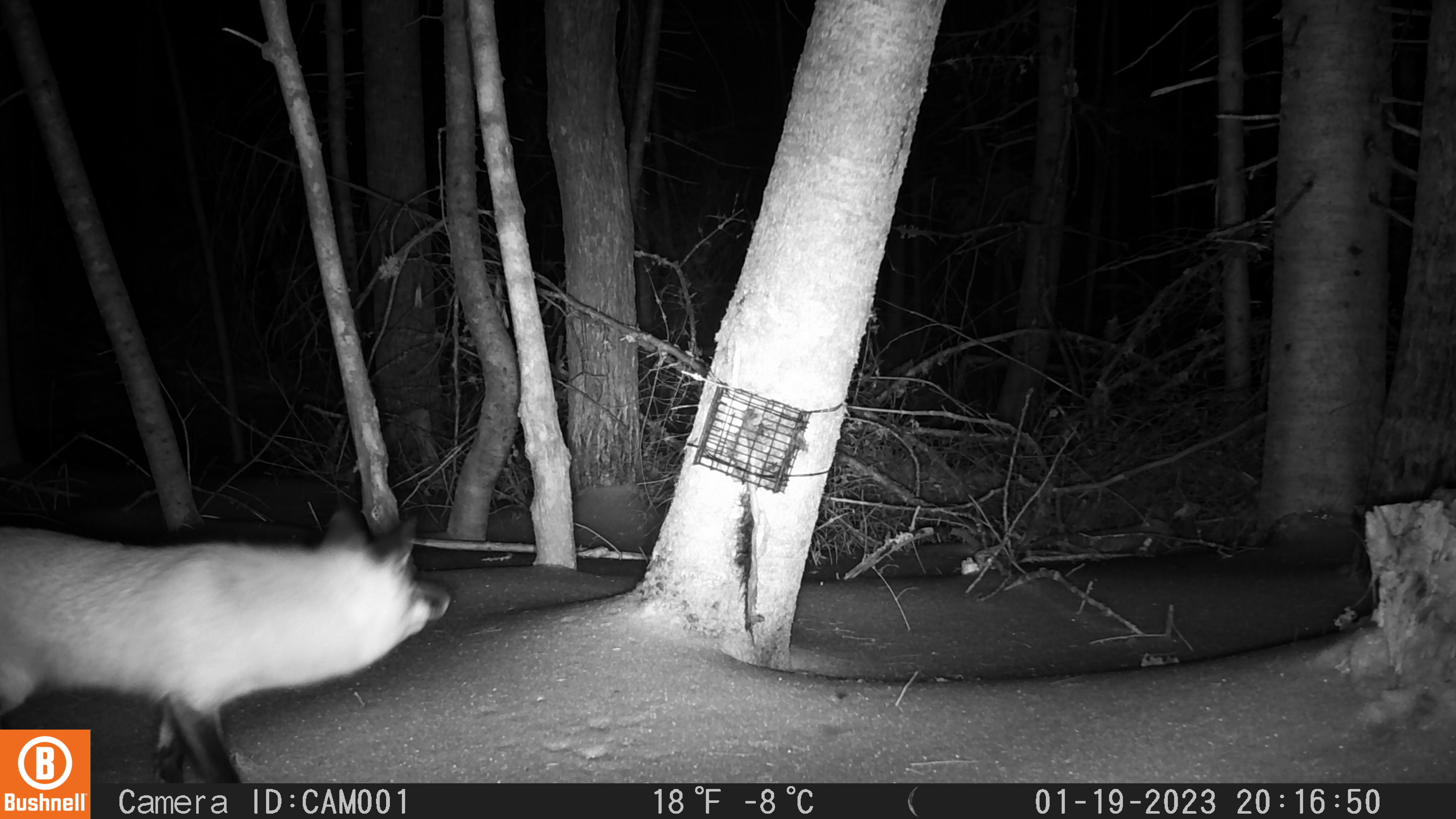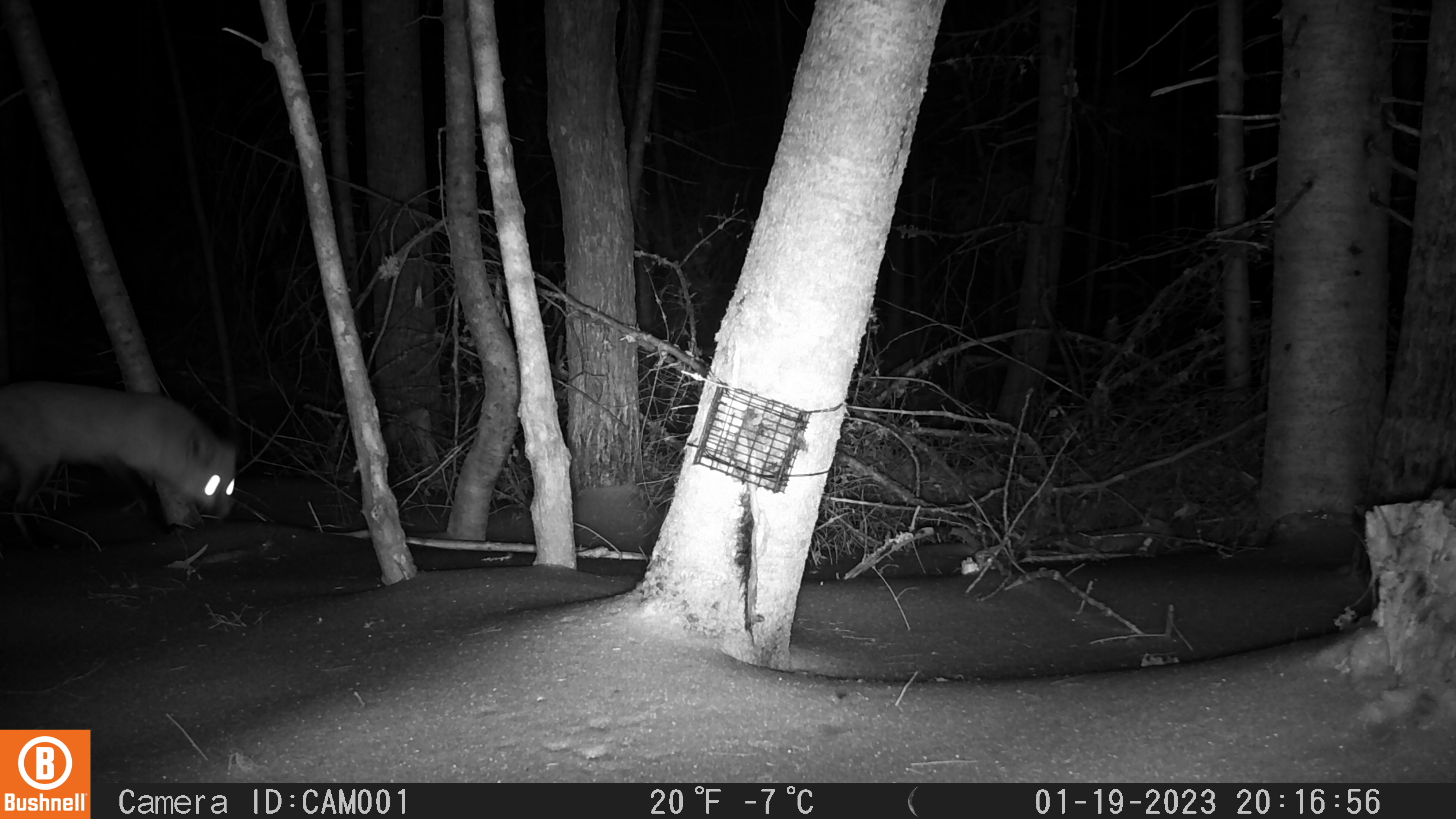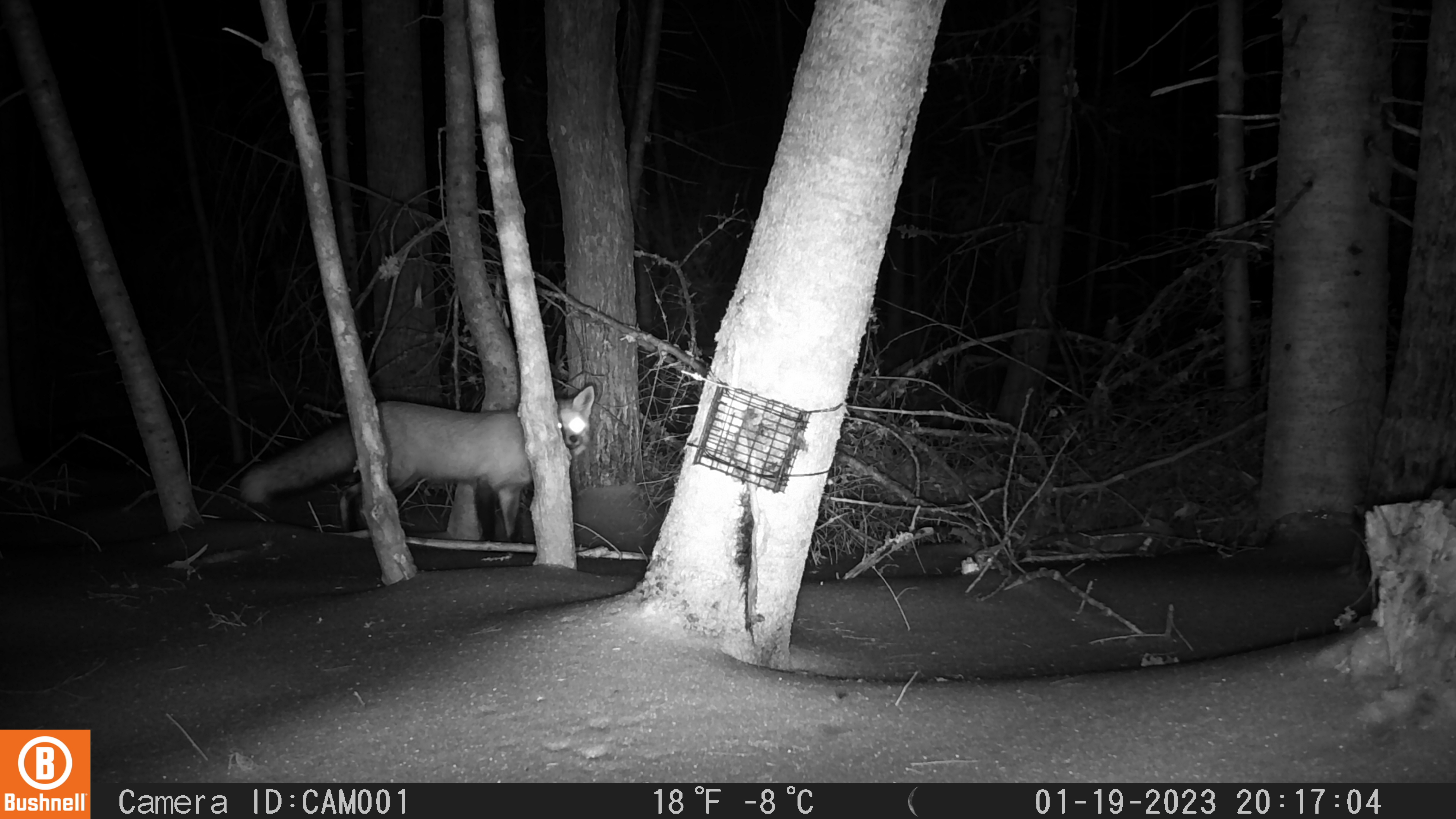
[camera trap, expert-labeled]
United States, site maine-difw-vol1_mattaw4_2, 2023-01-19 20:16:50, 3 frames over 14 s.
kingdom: Animalia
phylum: Chordata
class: Mammalia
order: Carnivora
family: Canidae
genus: Vulpes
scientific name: Vulpes vulpes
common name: red fox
Red fox (Vulpes vulpes).